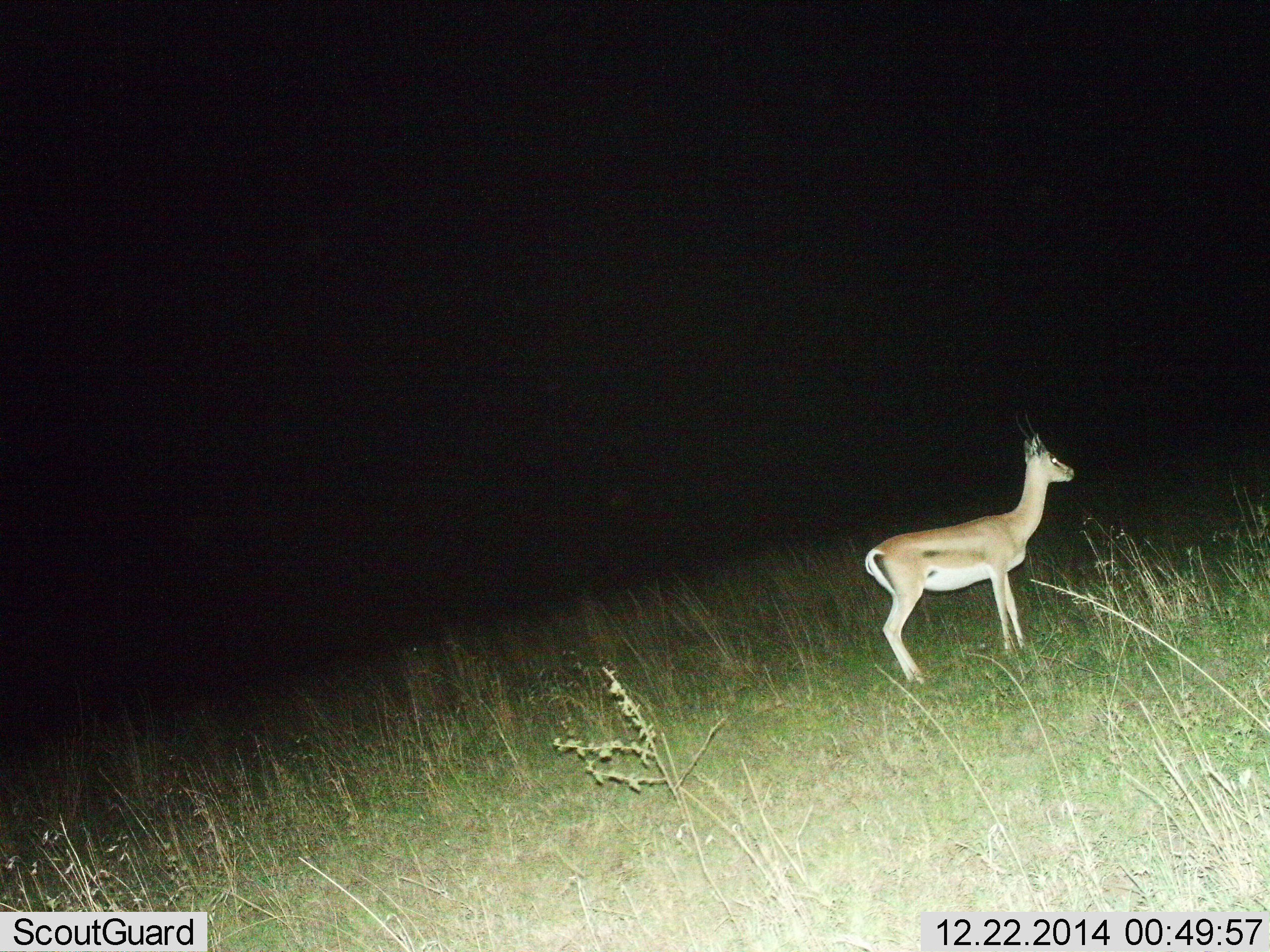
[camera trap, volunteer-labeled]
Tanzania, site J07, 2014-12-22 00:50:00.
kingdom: Animalia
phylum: Chordata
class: Mammalia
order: Artiodactyla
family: Bovidae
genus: Nanger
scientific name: Nanger granti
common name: grant's gazelle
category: gazellegrants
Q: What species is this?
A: Gazellegrants (grant's gazelle) (Nanger granti).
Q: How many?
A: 1.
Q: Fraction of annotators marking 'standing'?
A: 100%.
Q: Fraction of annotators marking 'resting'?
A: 0%.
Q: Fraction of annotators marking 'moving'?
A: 0%.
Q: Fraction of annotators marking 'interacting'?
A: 0%.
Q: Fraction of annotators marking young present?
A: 0%.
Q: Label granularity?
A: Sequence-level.